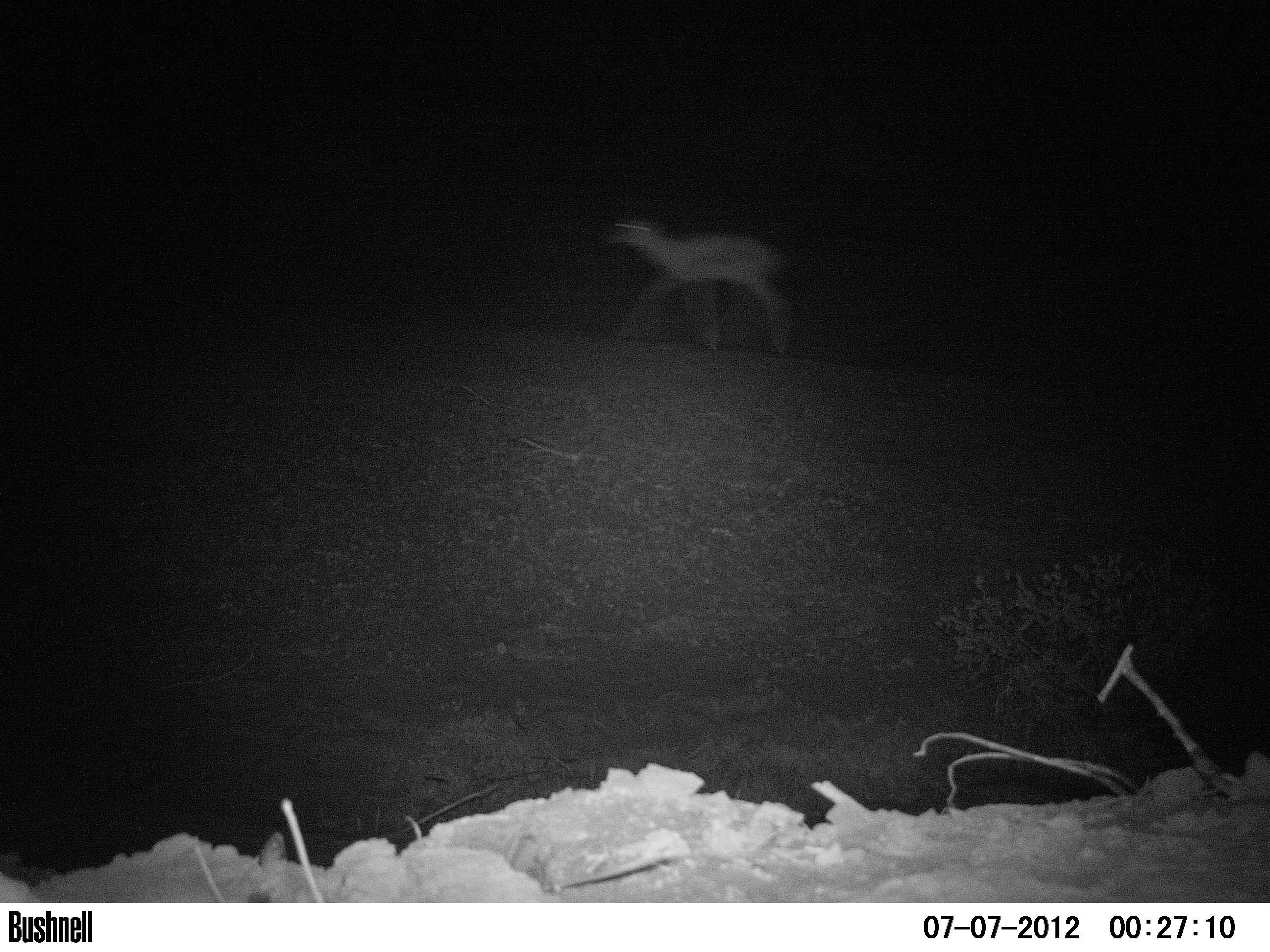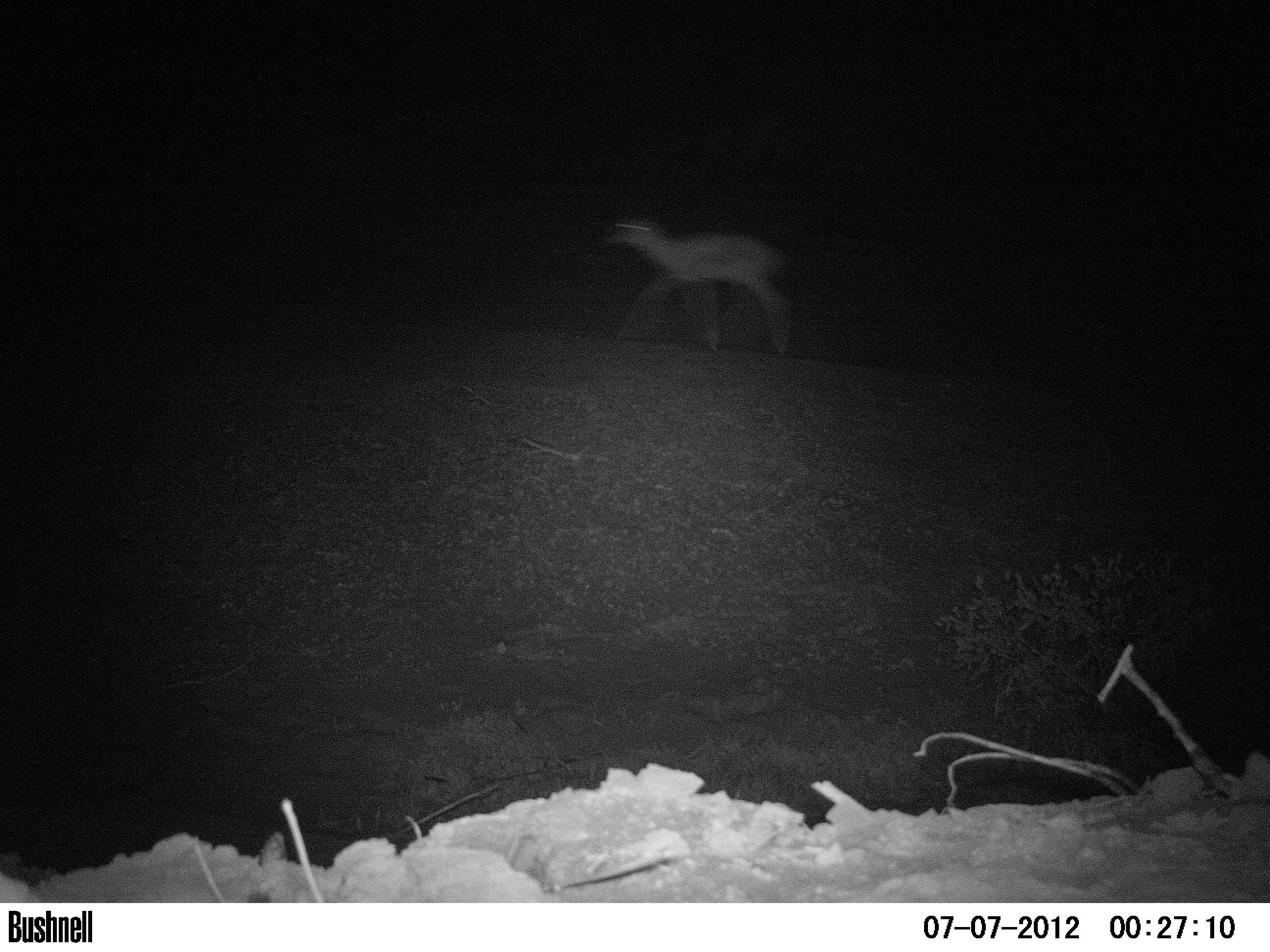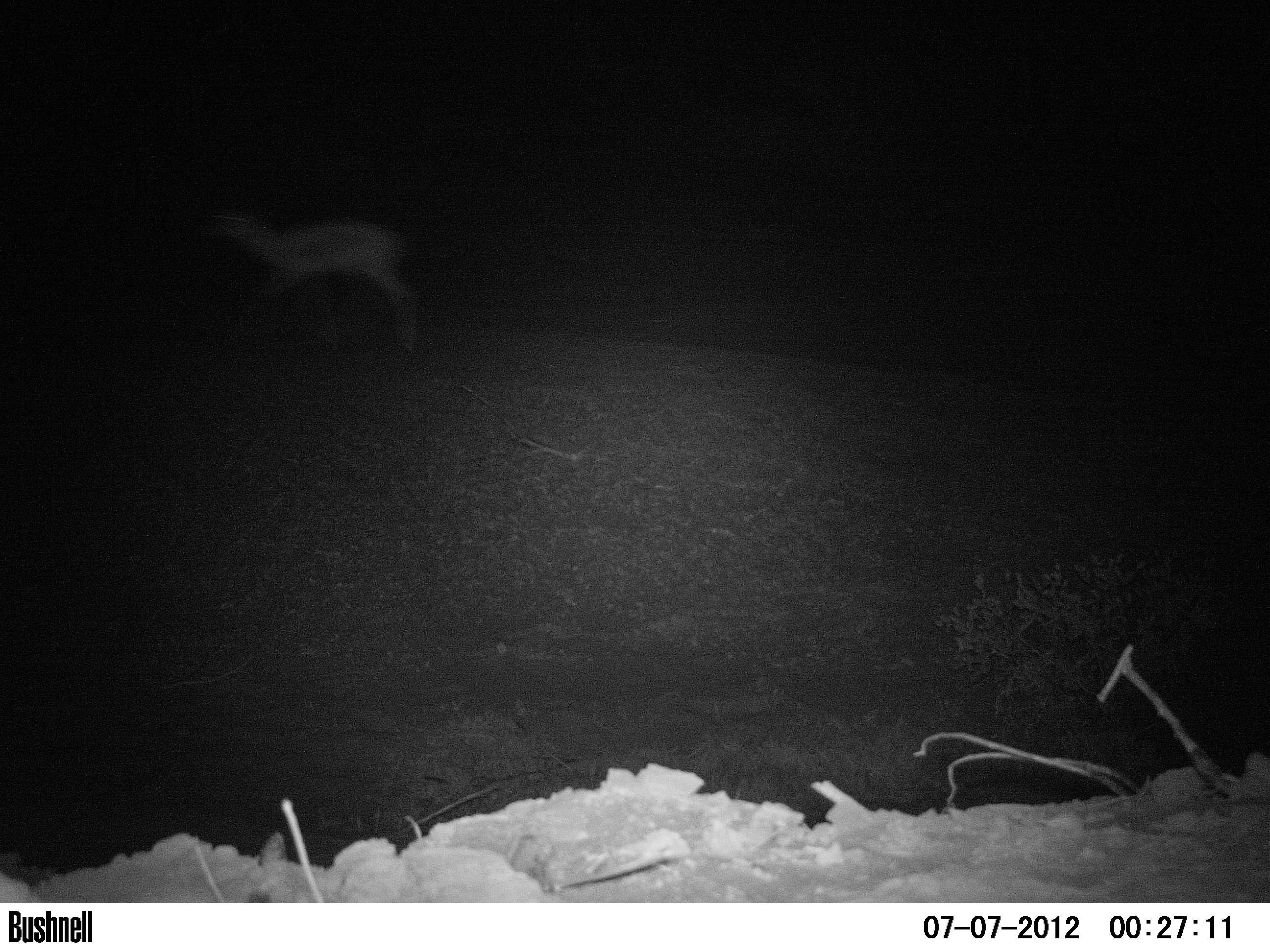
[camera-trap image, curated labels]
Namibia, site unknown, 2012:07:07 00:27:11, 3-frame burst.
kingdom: Animalia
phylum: Chordata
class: Mammalia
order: Artiodactyla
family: Bovidae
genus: Antidorcas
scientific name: Antidorcas marsupialis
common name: springbok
Antidorcas marsupialis (springbok).